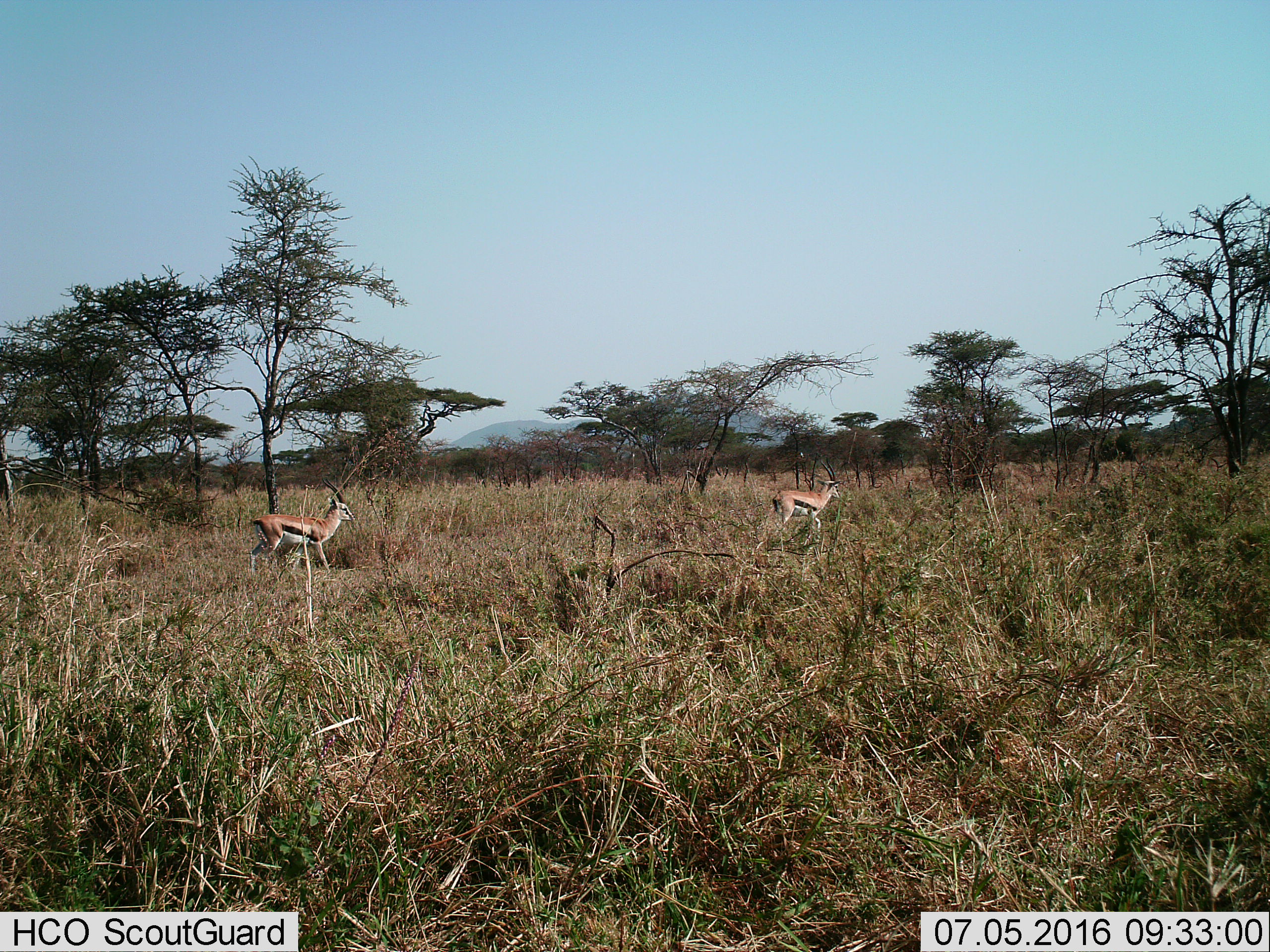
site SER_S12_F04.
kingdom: Animalia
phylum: Chordata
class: Mammalia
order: Artiodactyla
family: Bovidae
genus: Eudorcas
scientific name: Eudorcas thomsonii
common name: thomson's gazelle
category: gazellethomsons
Gazellethomsons (thomson's gazelle) (Eudorcas thomsonii), count 2. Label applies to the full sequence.